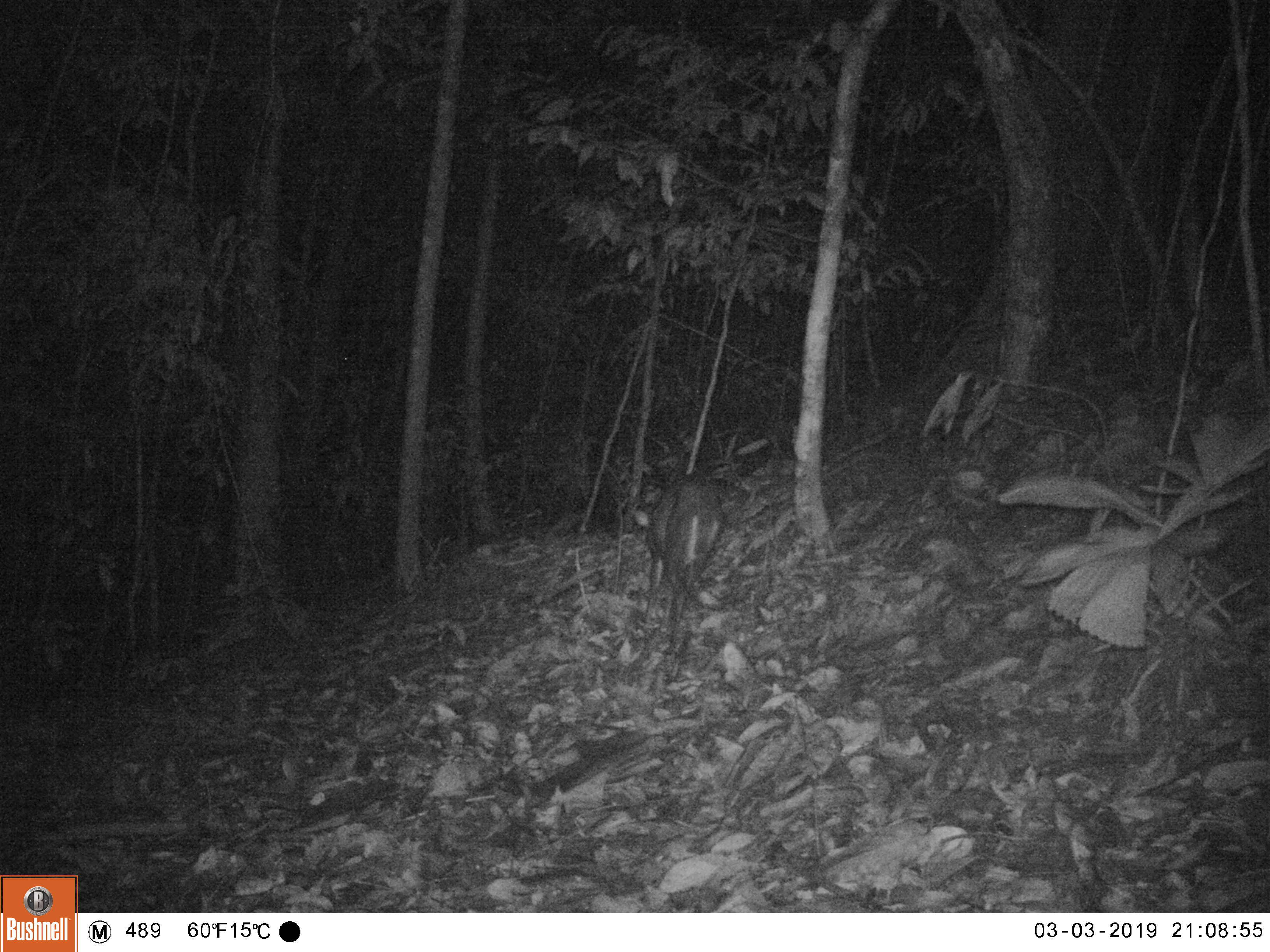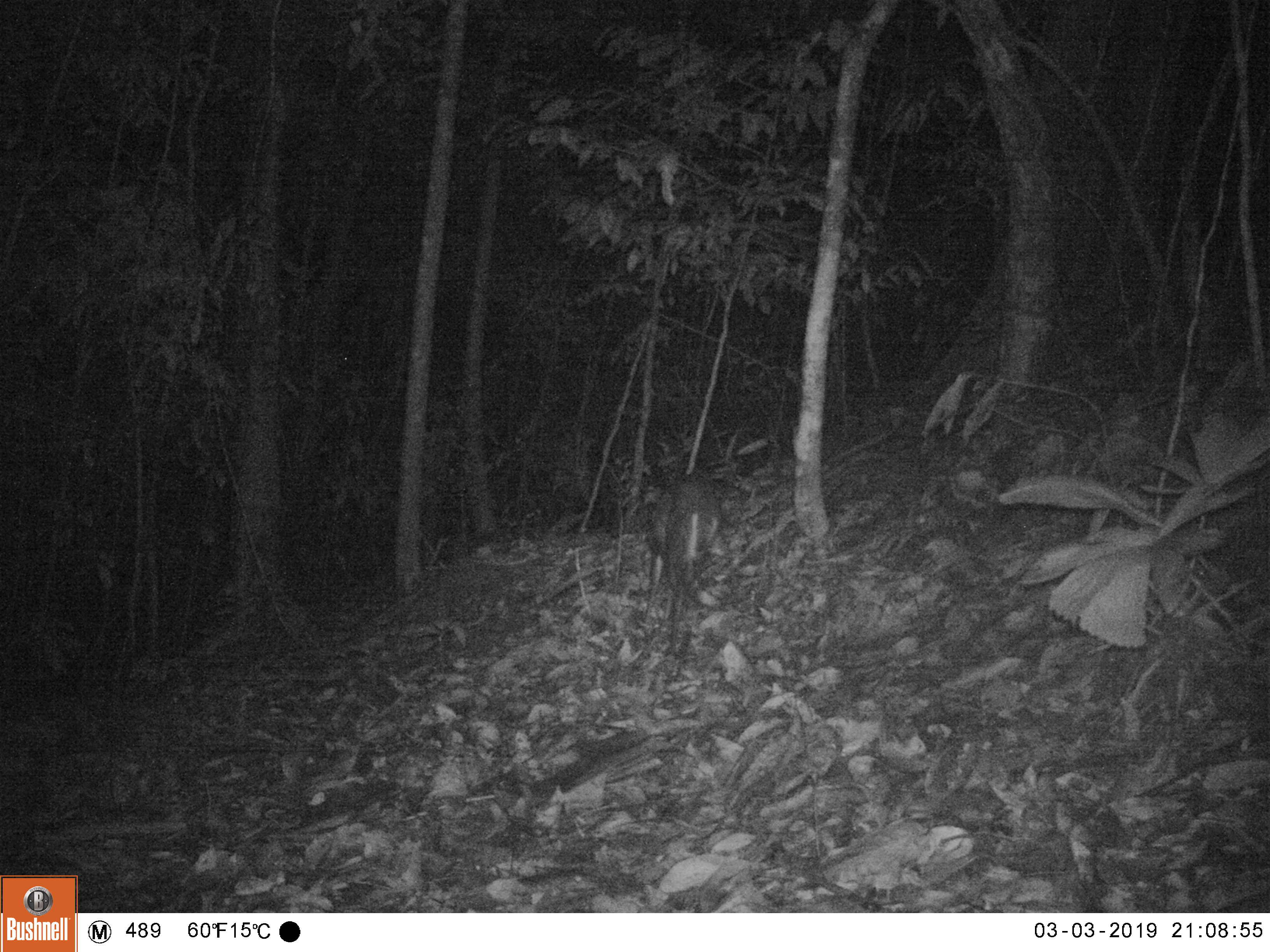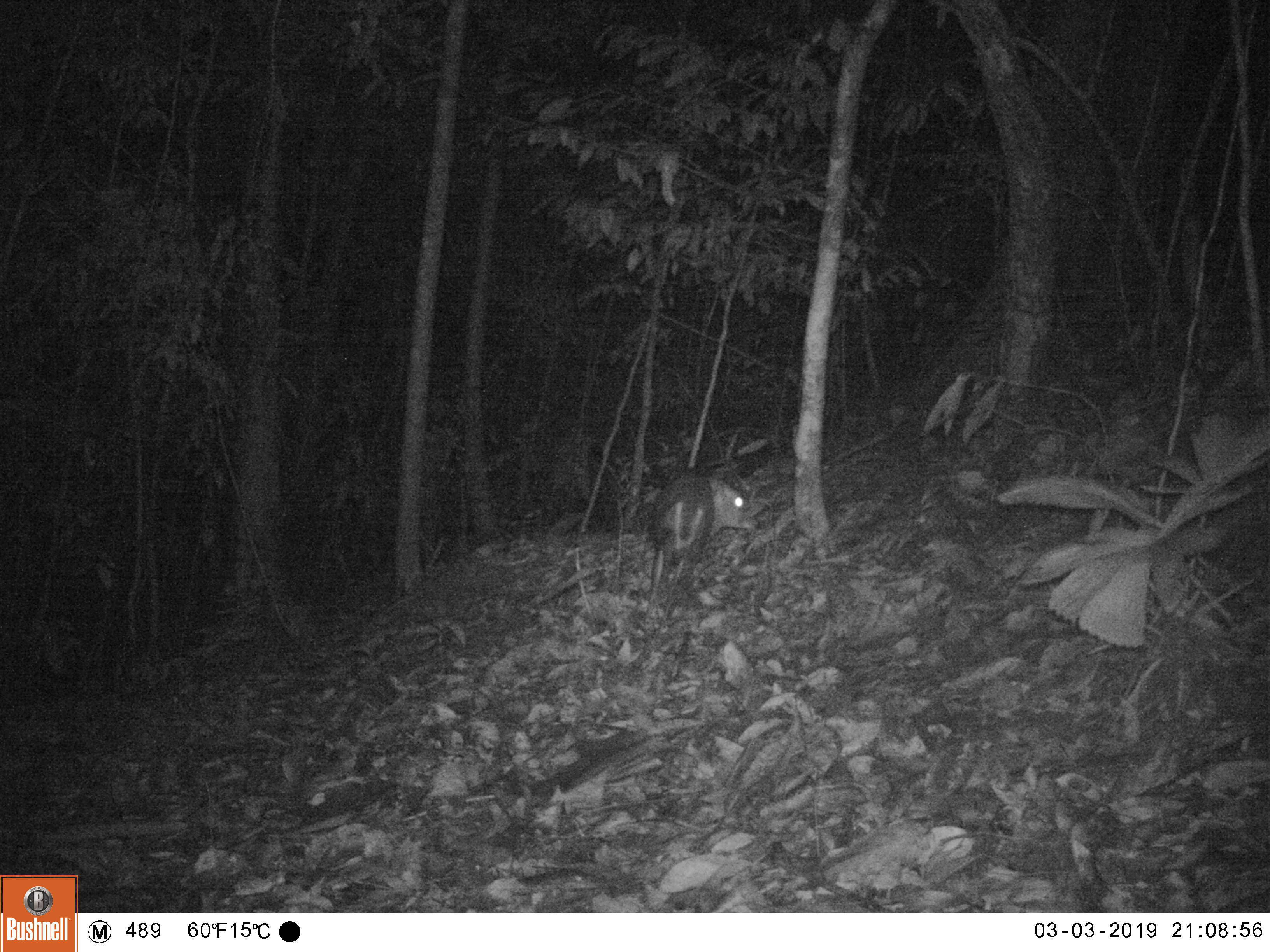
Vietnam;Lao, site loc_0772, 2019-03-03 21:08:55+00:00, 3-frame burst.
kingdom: Animalia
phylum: Chordata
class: Mammalia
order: Artiodactyla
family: Cervidae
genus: Muntiacus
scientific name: Muntiacus rooseveltorum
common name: roosevelt's muntjac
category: roosevelts muntjac group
Roosevelts muntjac group (roosevelt's muntjac) (Muntiacus rooseveltorum). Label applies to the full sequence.